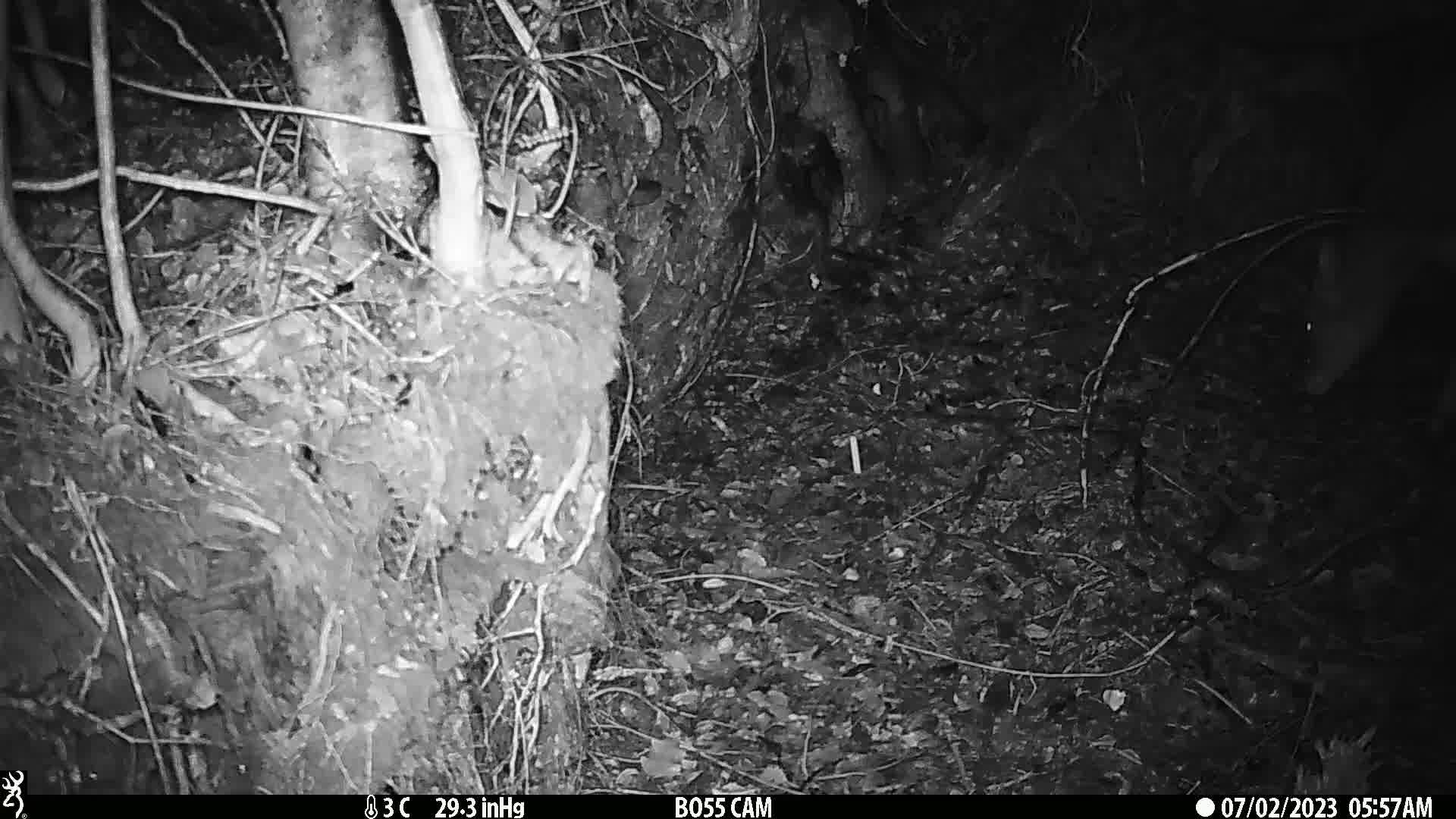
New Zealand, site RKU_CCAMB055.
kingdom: Animalia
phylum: Chordata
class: Mammalia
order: Artiodactyla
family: Cervidae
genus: Odocoileus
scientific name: Odocoileus virginianus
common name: white-tailed deer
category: white tailed deer